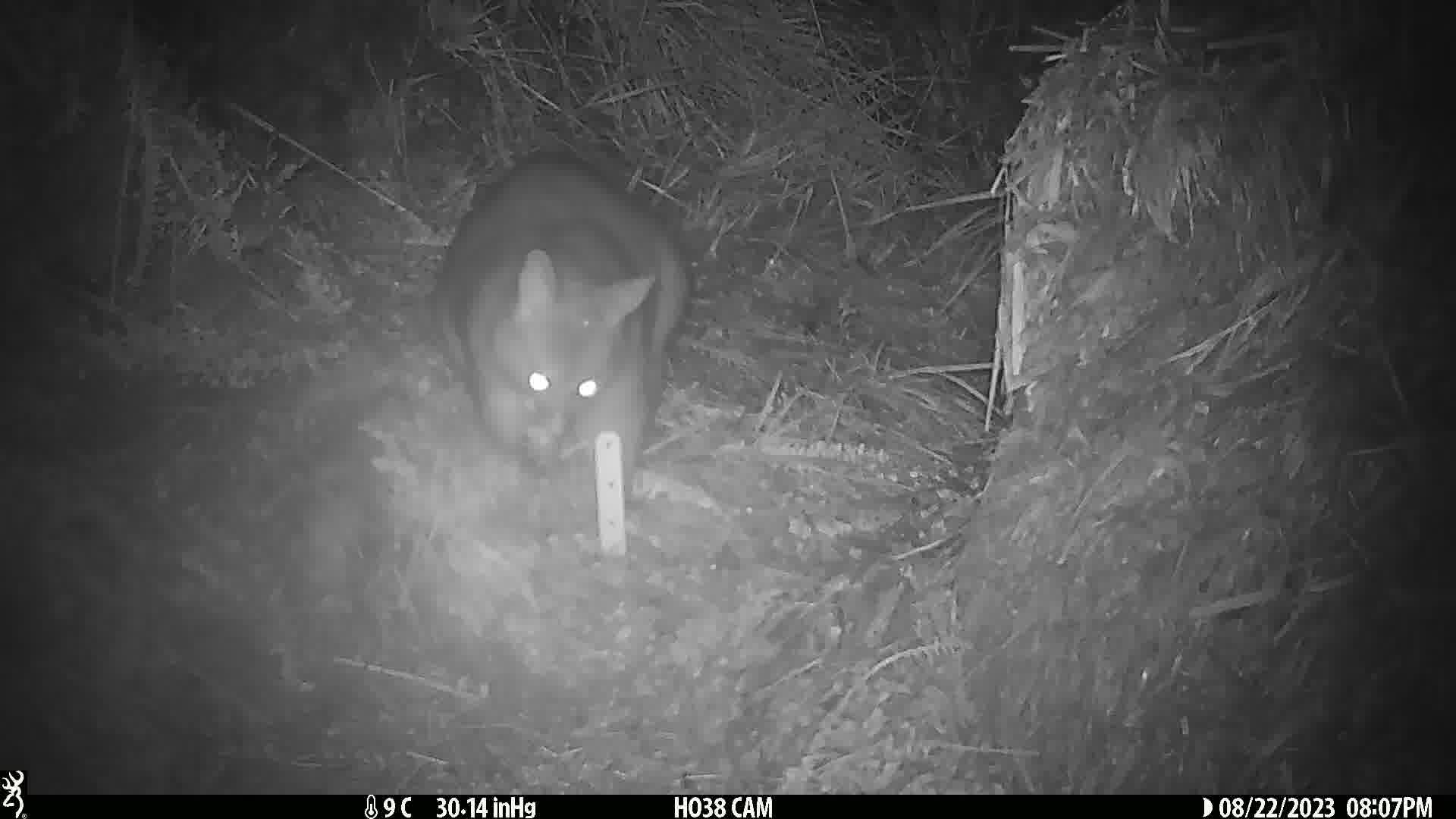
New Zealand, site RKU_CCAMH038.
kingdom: Animalia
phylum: Chordata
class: Mammalia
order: Diprotodontia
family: Phalangeridae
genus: Trichosurus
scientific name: Trichosurus vulpecula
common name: common brushtail possum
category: possum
Possum (common brushtail possum) (Trichosurus vulpecula).